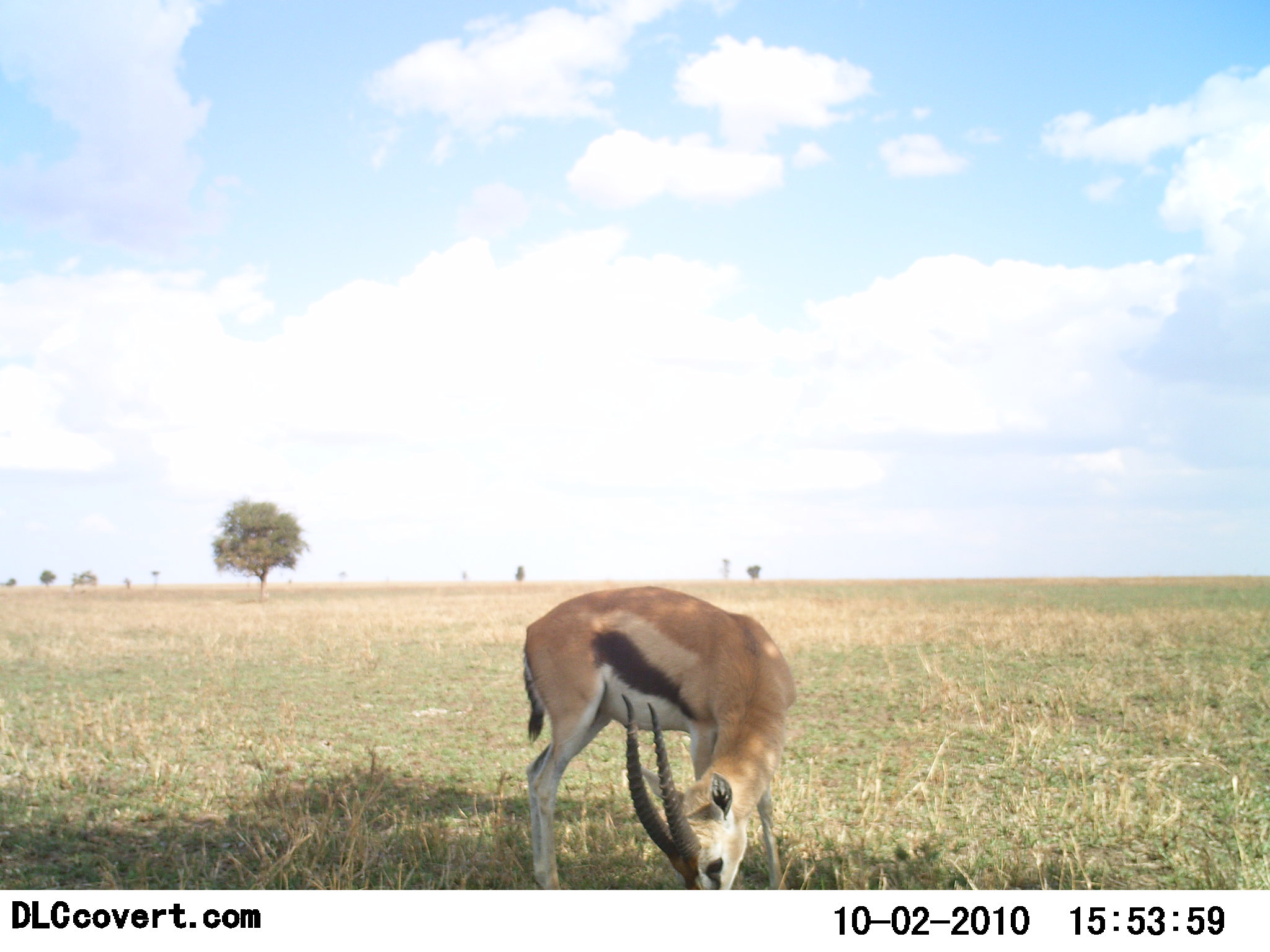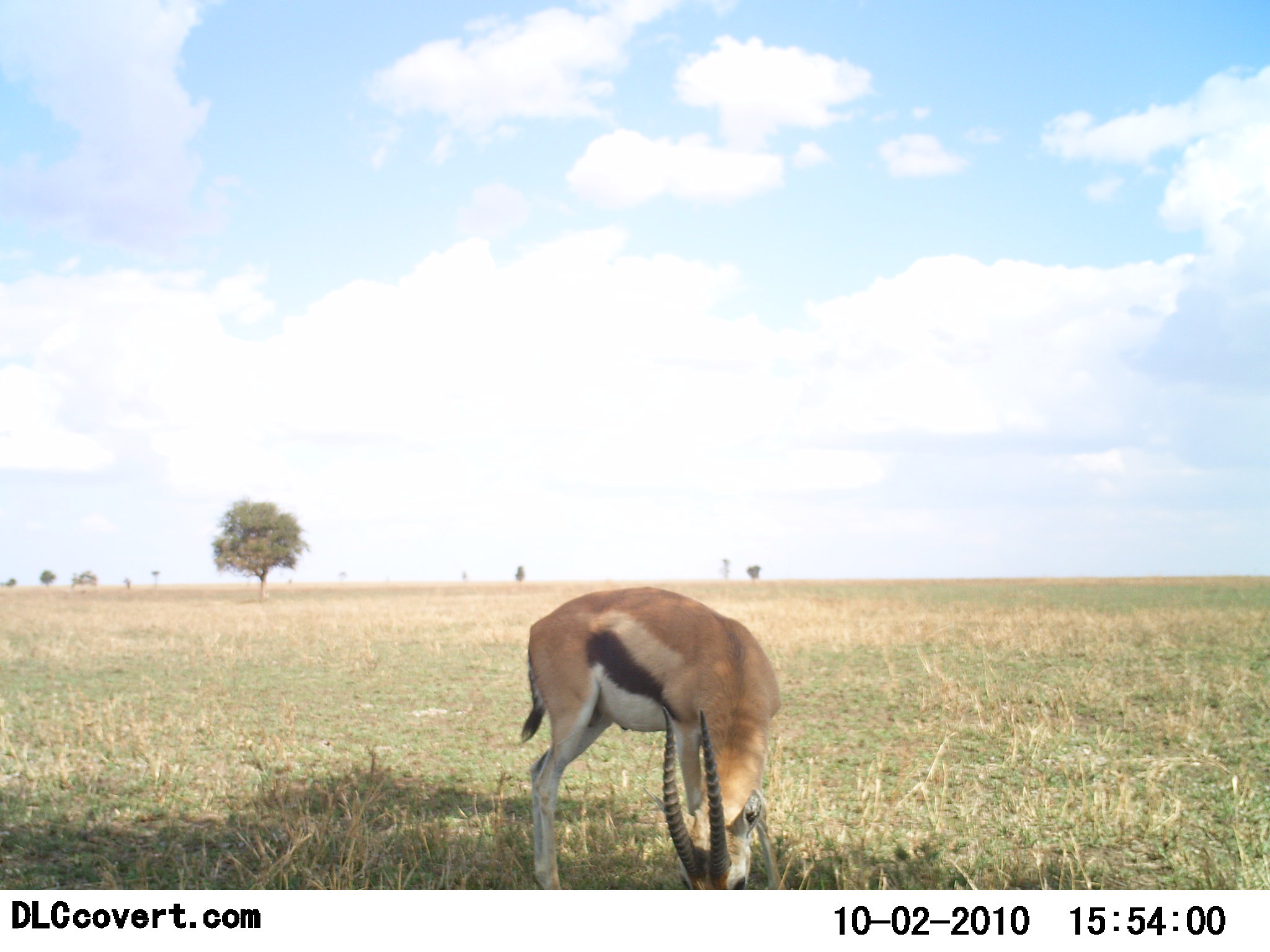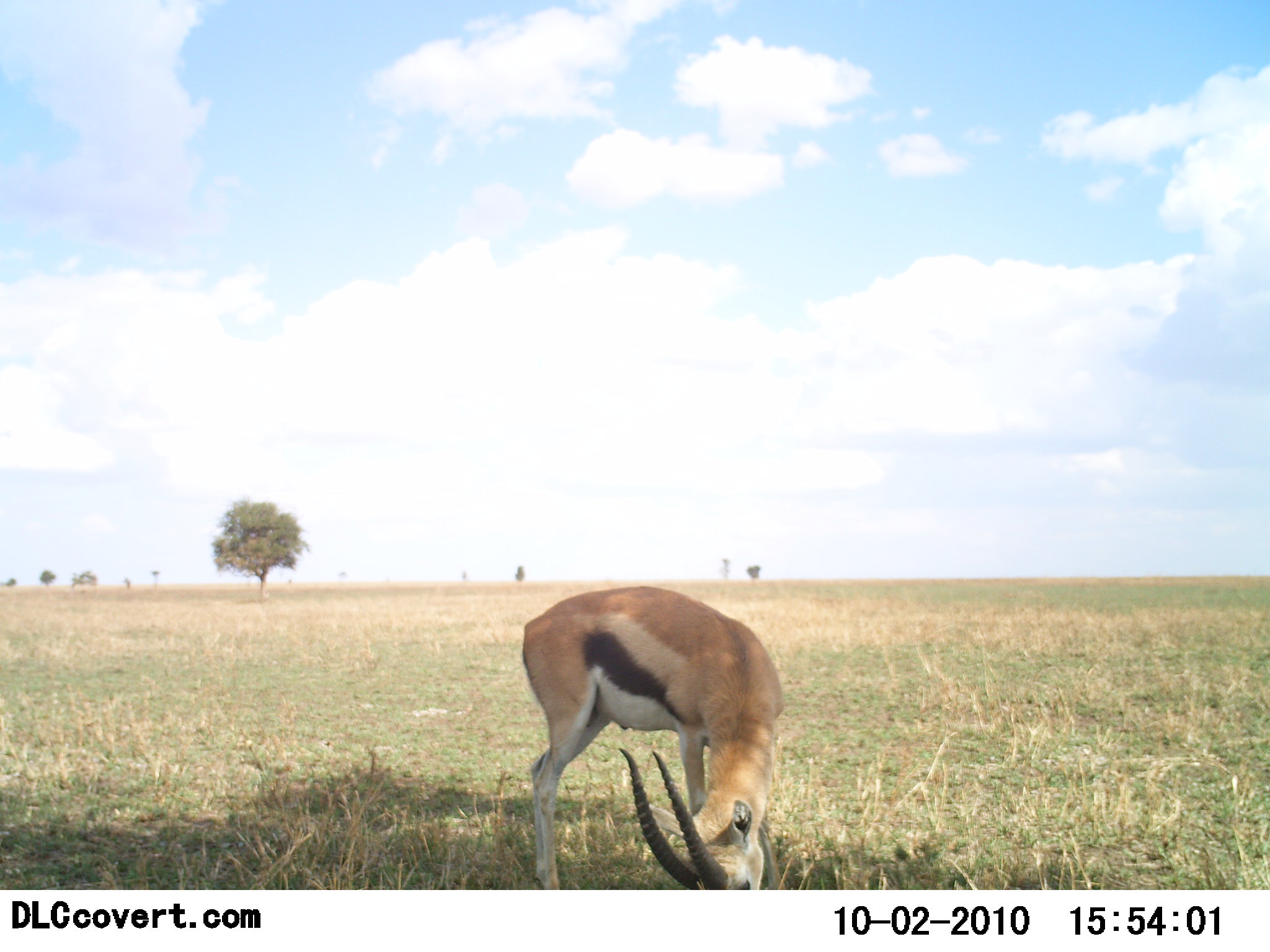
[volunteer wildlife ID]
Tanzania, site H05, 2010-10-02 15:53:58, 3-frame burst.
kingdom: Animalia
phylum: Chordata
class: Mammalia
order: Artiodactyla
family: Bovidae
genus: Eudorcas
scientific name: Eudorcas thomsonii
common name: thomson's gazelle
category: gazellethomsons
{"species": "gazellethomsons (thomson's gazelle) (Eudorcas thomsonii)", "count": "1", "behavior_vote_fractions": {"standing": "20%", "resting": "0%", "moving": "0%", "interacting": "0%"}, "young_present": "0%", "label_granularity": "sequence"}